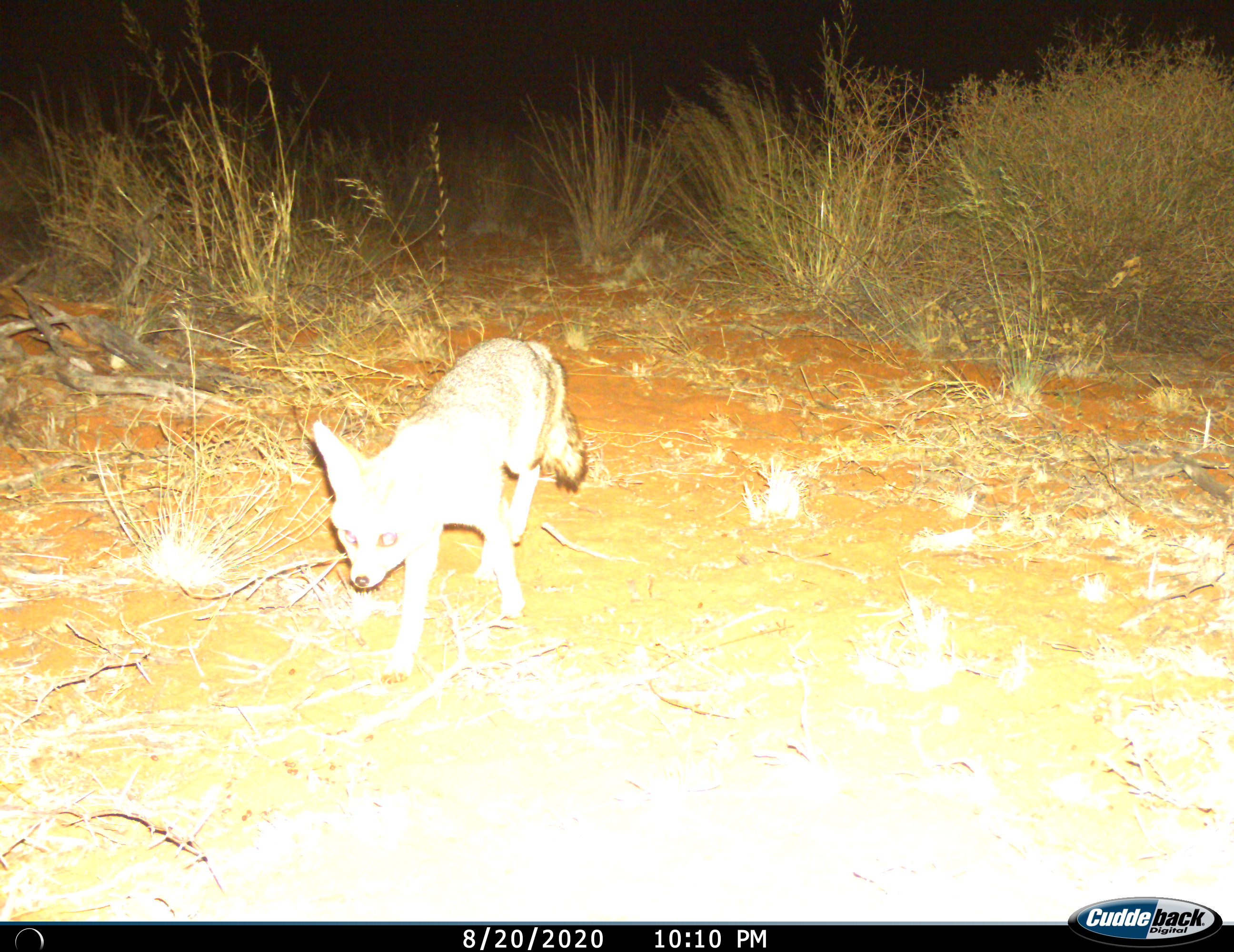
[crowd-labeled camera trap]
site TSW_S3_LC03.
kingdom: Animalia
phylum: Chordata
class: Mammalia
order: Carnivora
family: Canidae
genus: Vulpes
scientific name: Vulpes chama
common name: cape fox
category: foxcape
Foxcape (cape fox) (Vulpes chama), count 1. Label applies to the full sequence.